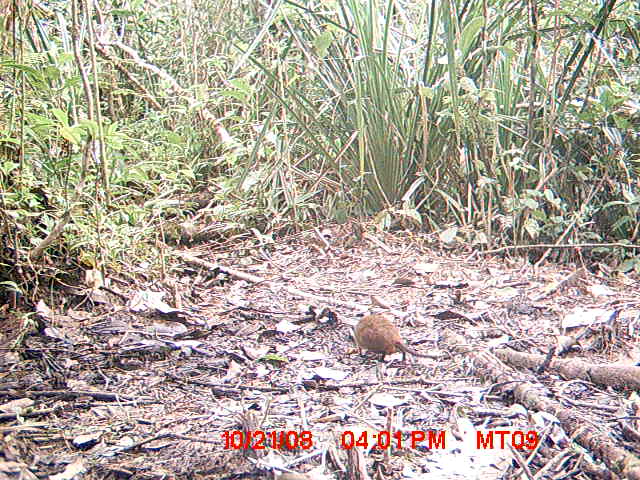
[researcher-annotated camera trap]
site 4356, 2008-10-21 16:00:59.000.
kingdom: Animalia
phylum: Chordata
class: Aves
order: Cuculiformes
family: Cuculidae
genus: Coua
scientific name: Coua serriana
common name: red-breasted coua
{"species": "Coua serriana (red-breasted coua)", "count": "1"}